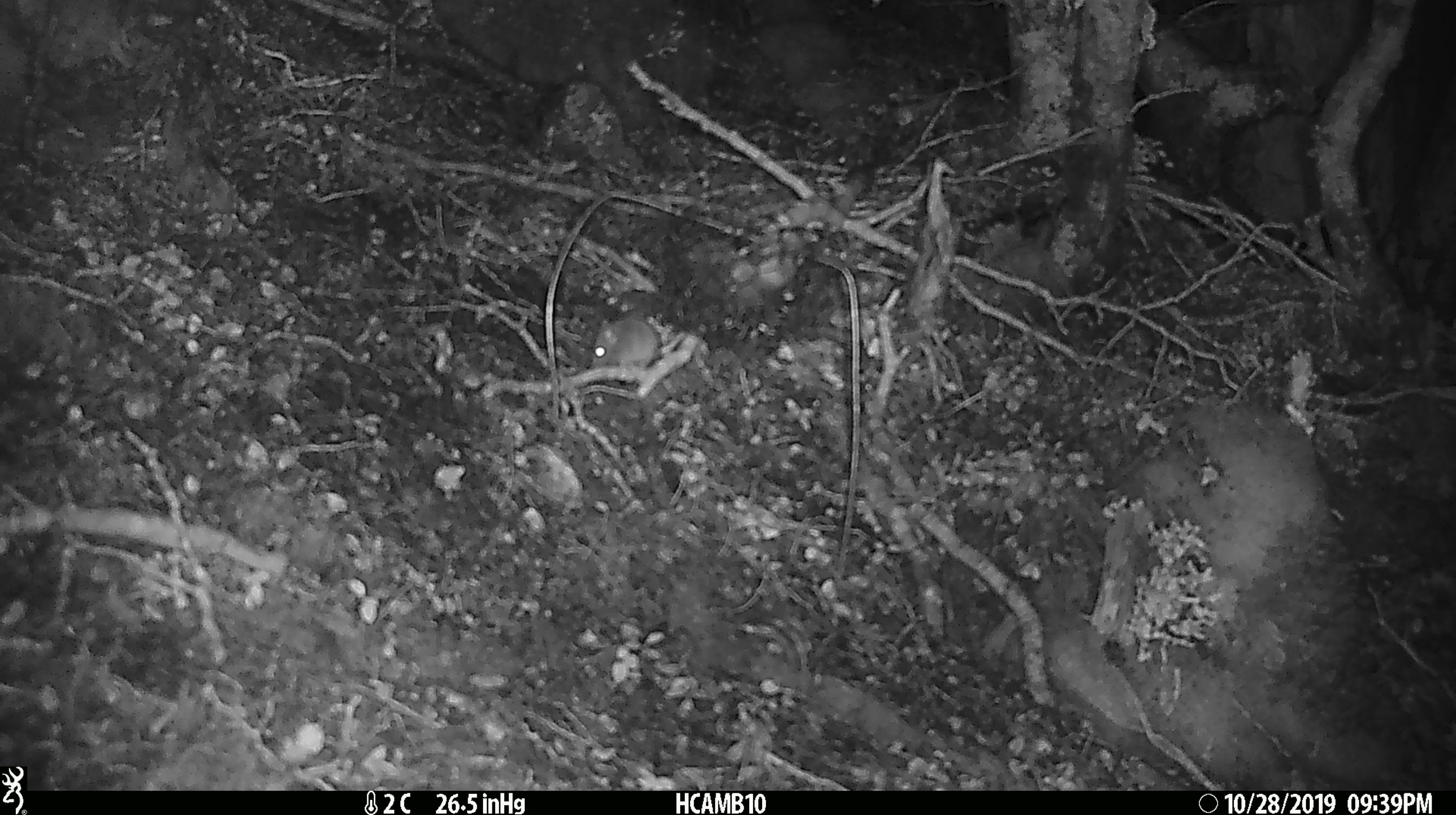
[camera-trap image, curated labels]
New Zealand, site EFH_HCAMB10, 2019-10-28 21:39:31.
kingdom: Animalia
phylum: Chordata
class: Mammalia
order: Rodentia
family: Muridae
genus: Mus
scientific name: Mus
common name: mouse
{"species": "mouse (Mus)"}